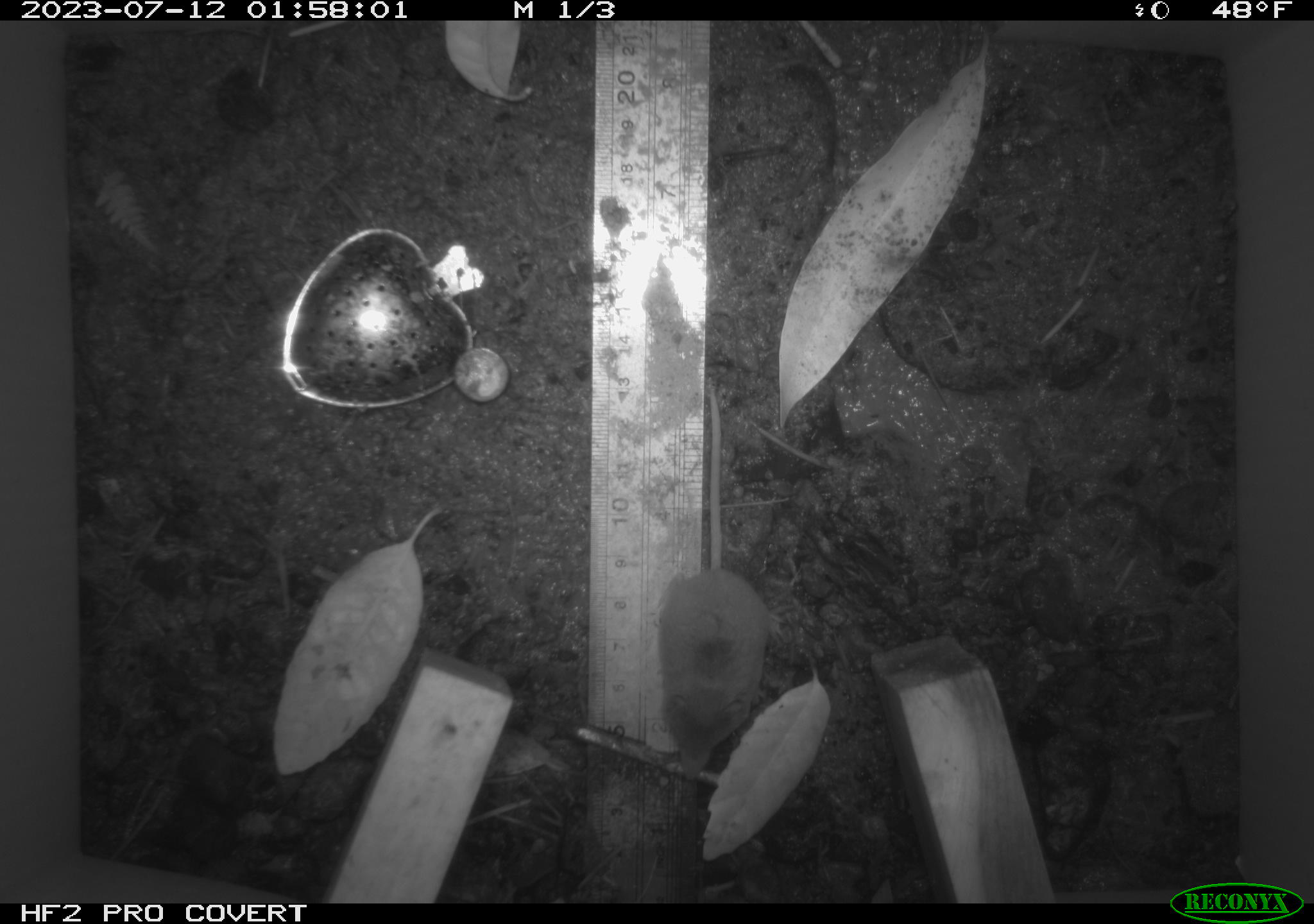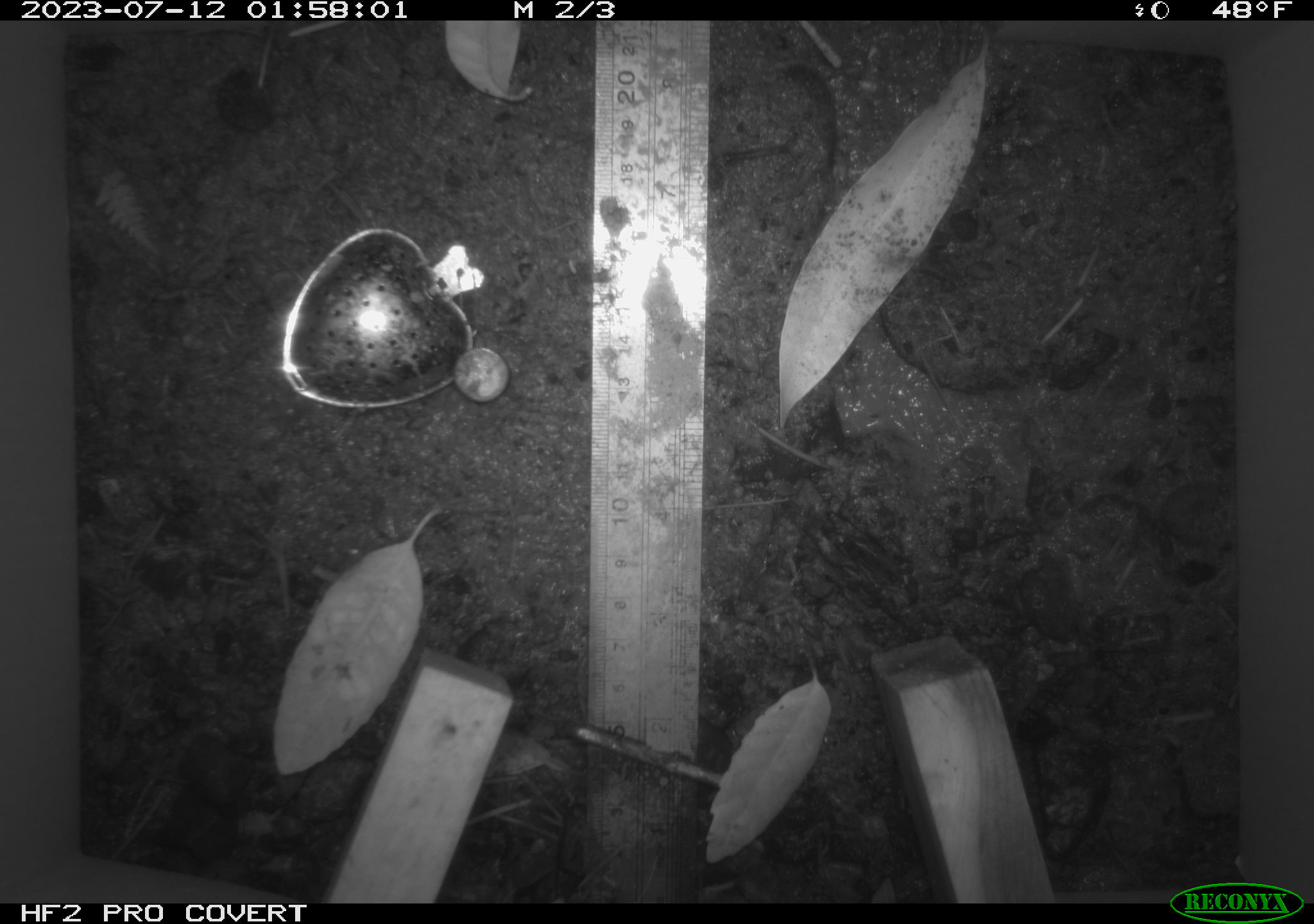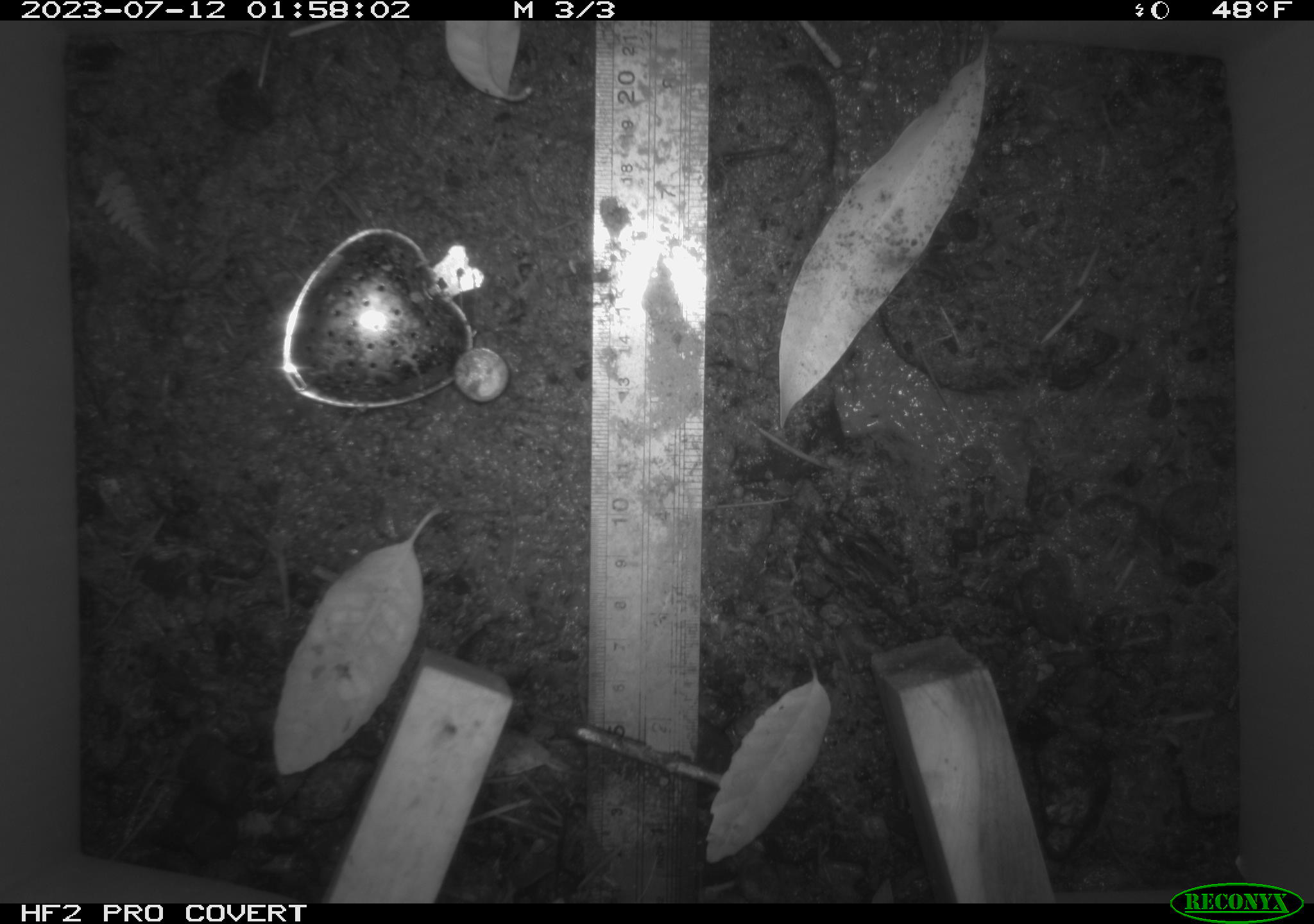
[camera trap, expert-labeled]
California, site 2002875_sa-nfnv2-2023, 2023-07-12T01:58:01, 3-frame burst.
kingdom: Animalia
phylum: Chordata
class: Mammalia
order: Eulipotyphla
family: Soricidae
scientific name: Soricidae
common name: shrews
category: soricidae family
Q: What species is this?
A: Soricidae family (shrews) (Soricidae).